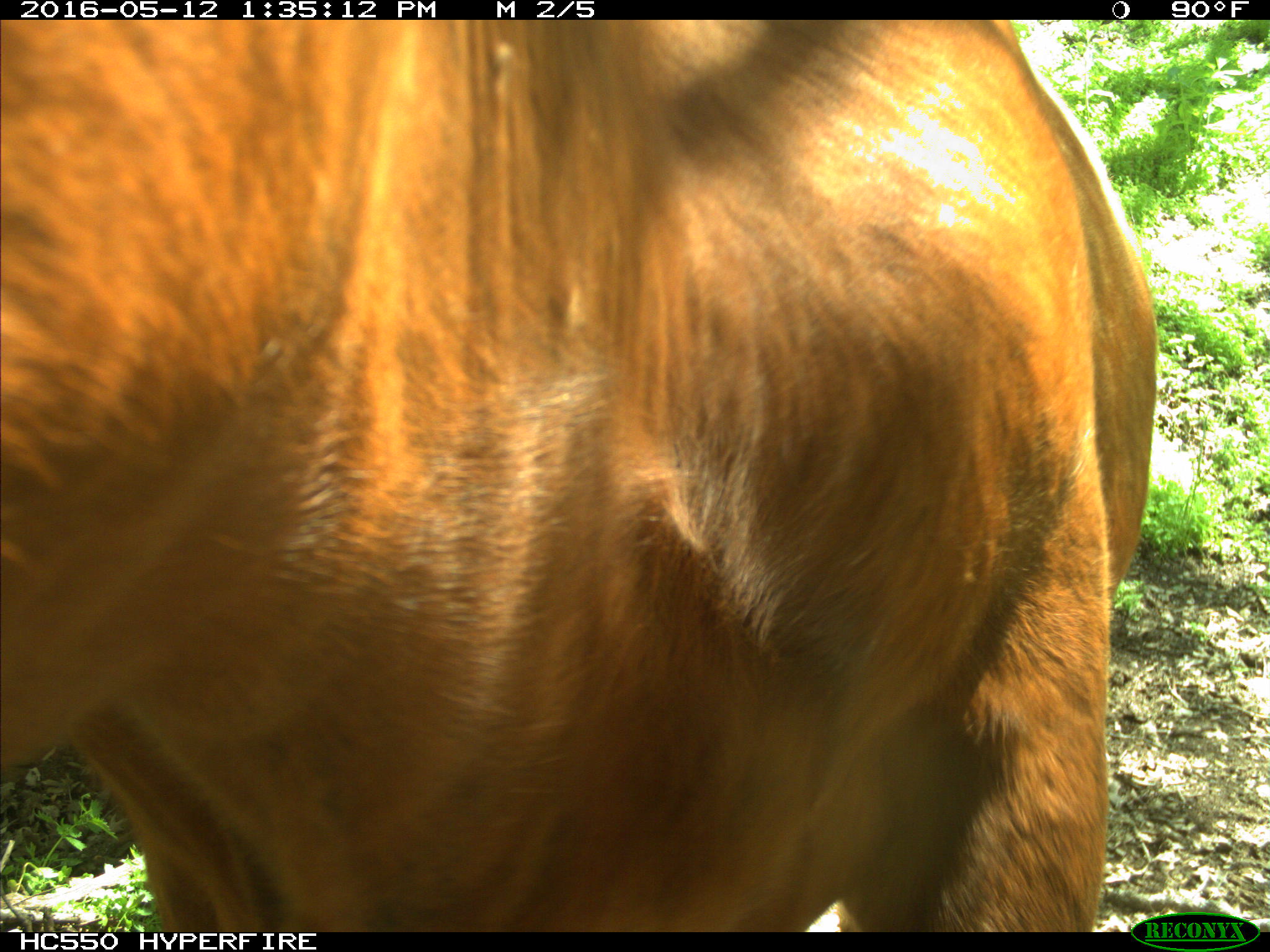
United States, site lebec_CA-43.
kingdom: Animalia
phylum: Chordata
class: Mammalia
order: Artiodactyla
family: Bovidae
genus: Bos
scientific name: Bos taurus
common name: domestic cow